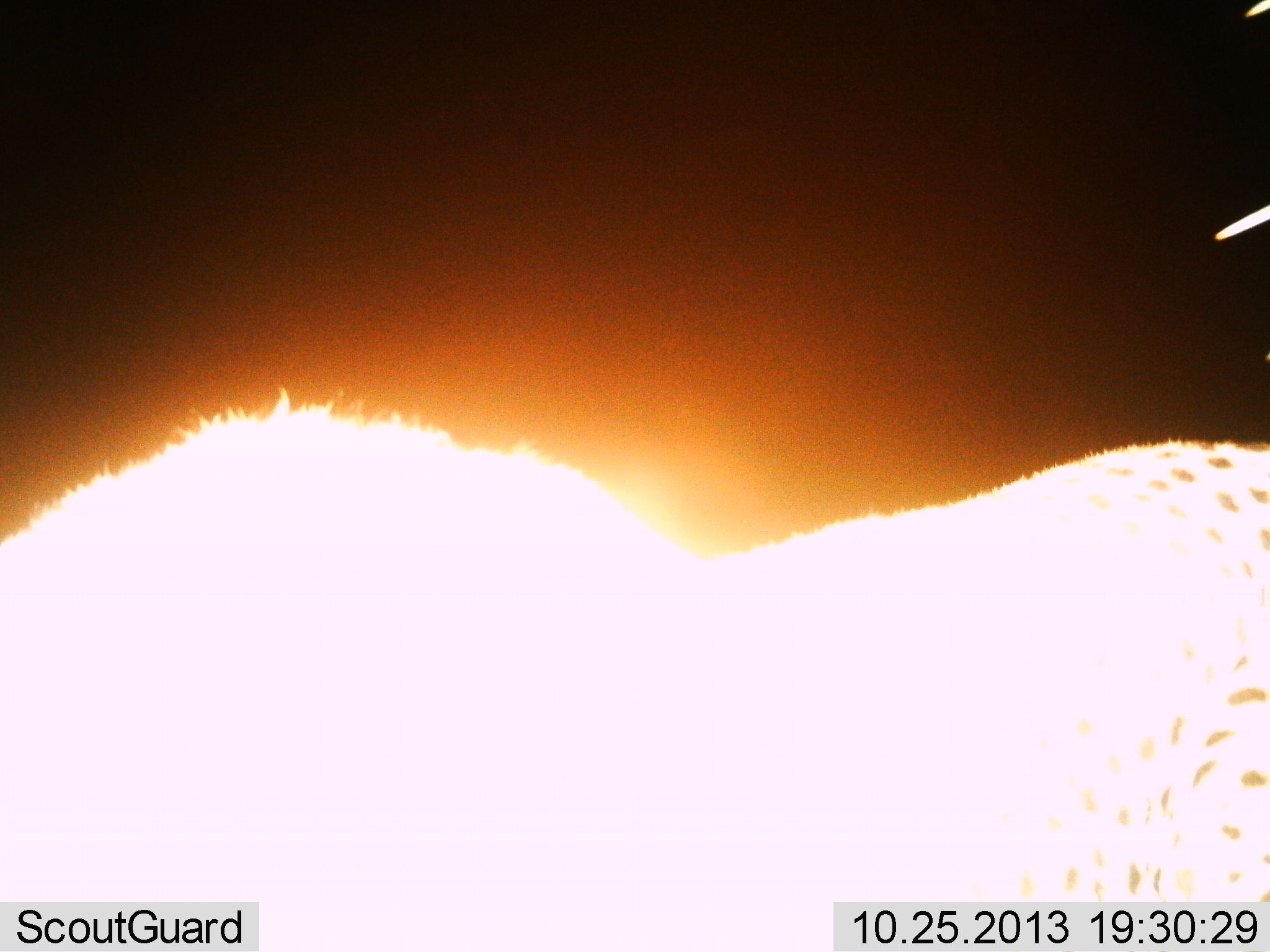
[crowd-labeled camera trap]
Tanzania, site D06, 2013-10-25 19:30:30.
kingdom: Animalia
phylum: Chordata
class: Mammalia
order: Carnivora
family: Felidae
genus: Acinonyx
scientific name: Acinonyx jubatus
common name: cheetah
Cheetah (Acinonyx jubatus), count 1. Behavior (volunteer vote fractions): standing 62%, resting 0%, moving 33%, interacting 5%. Young present (vote fraction): 0%. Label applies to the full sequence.